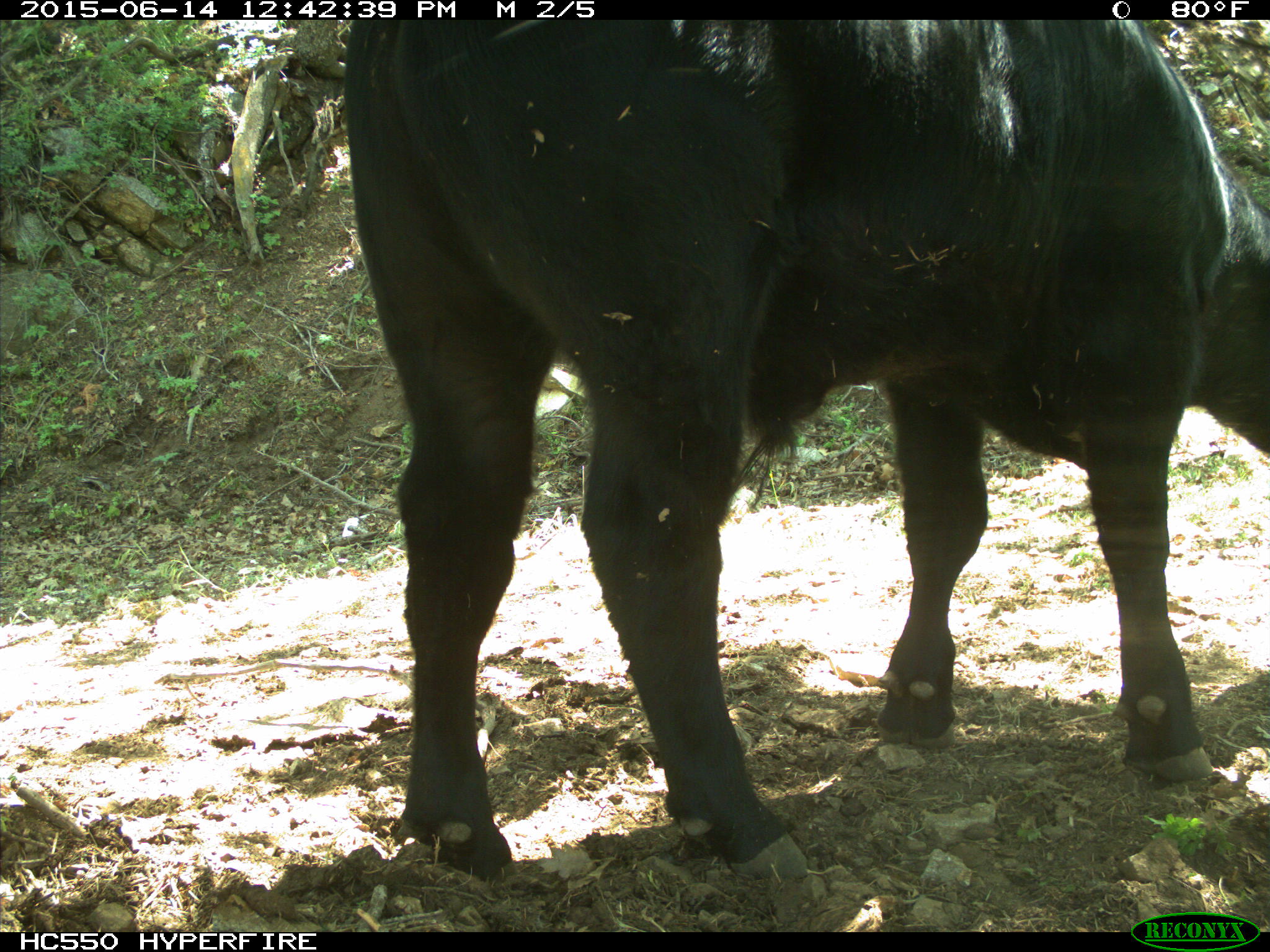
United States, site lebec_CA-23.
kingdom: Animalia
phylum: Chordata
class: Mammalia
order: Artiodactyla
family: Bovidae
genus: Bos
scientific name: Bos taurus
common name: domestic cow